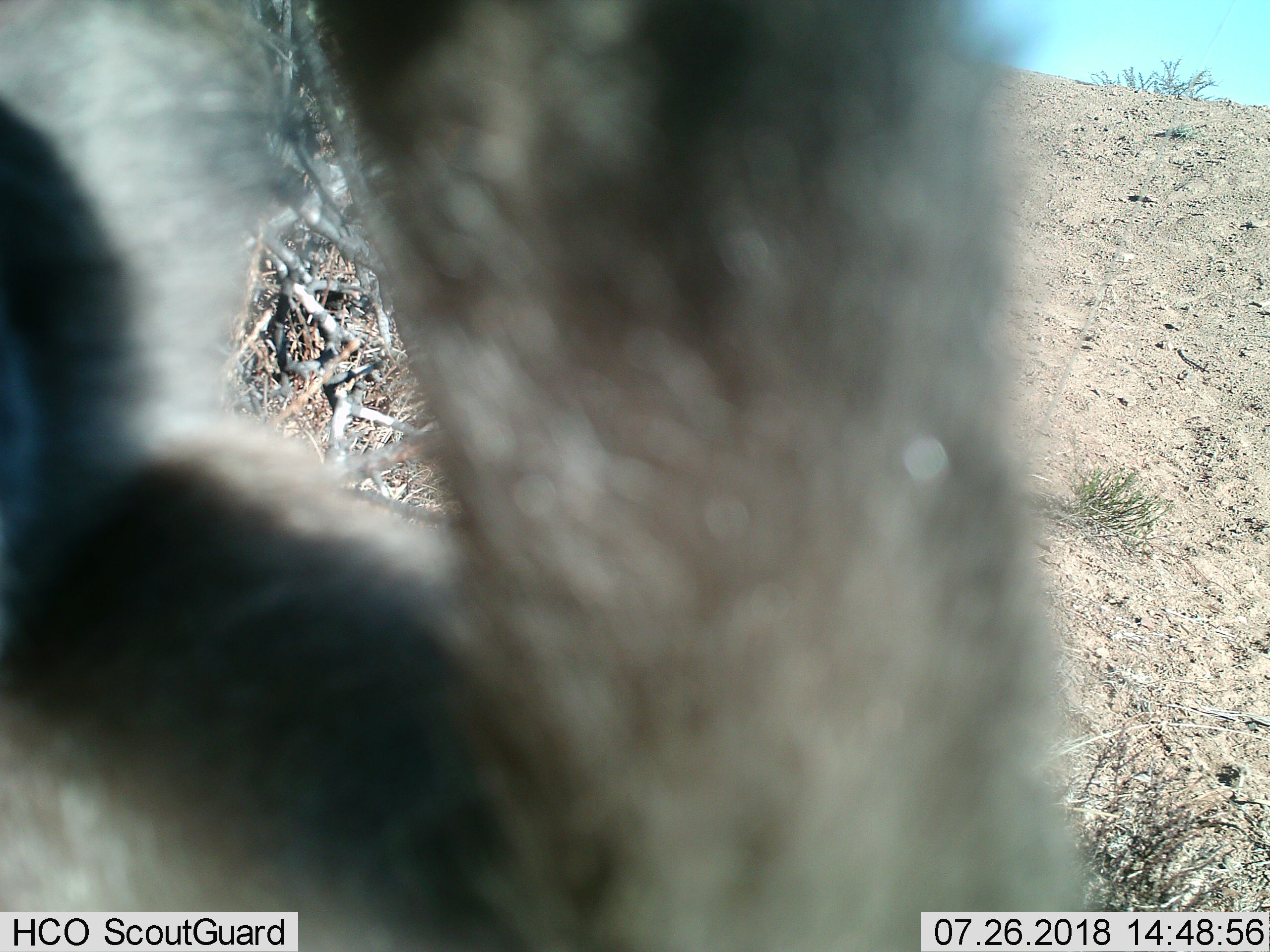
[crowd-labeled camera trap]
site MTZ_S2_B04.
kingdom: Animalia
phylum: Chordata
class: Mammalia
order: Primates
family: Cercopithecidae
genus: Chlorocebus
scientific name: Chlorocebus pygerythrus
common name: vervet monkey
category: monkeyvervet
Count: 1.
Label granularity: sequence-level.